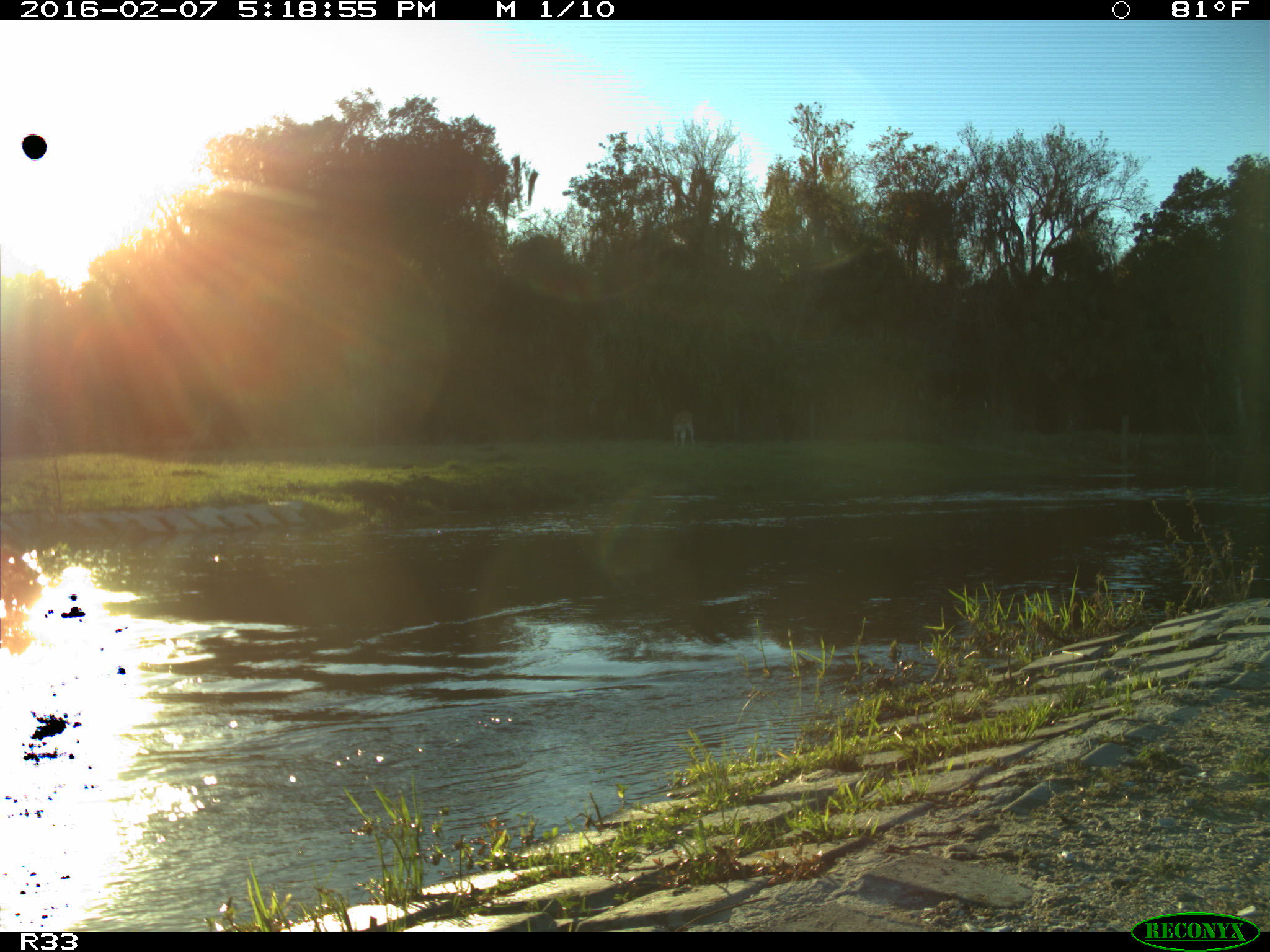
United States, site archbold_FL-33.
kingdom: Animalia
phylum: Chordata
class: Mammalia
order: Artiodactyla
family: Bovidae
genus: Bos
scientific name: Bos taurus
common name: domestic cow